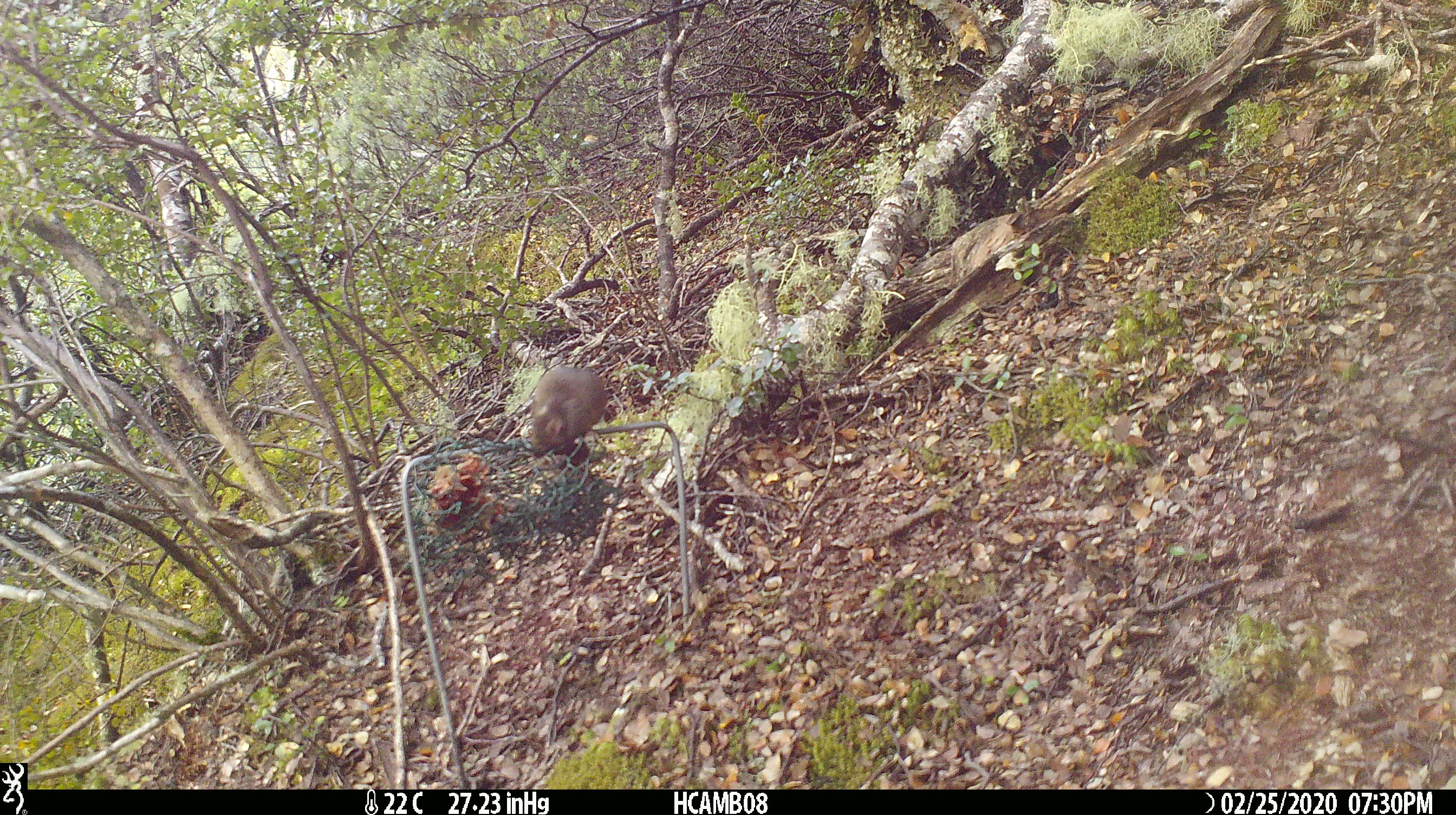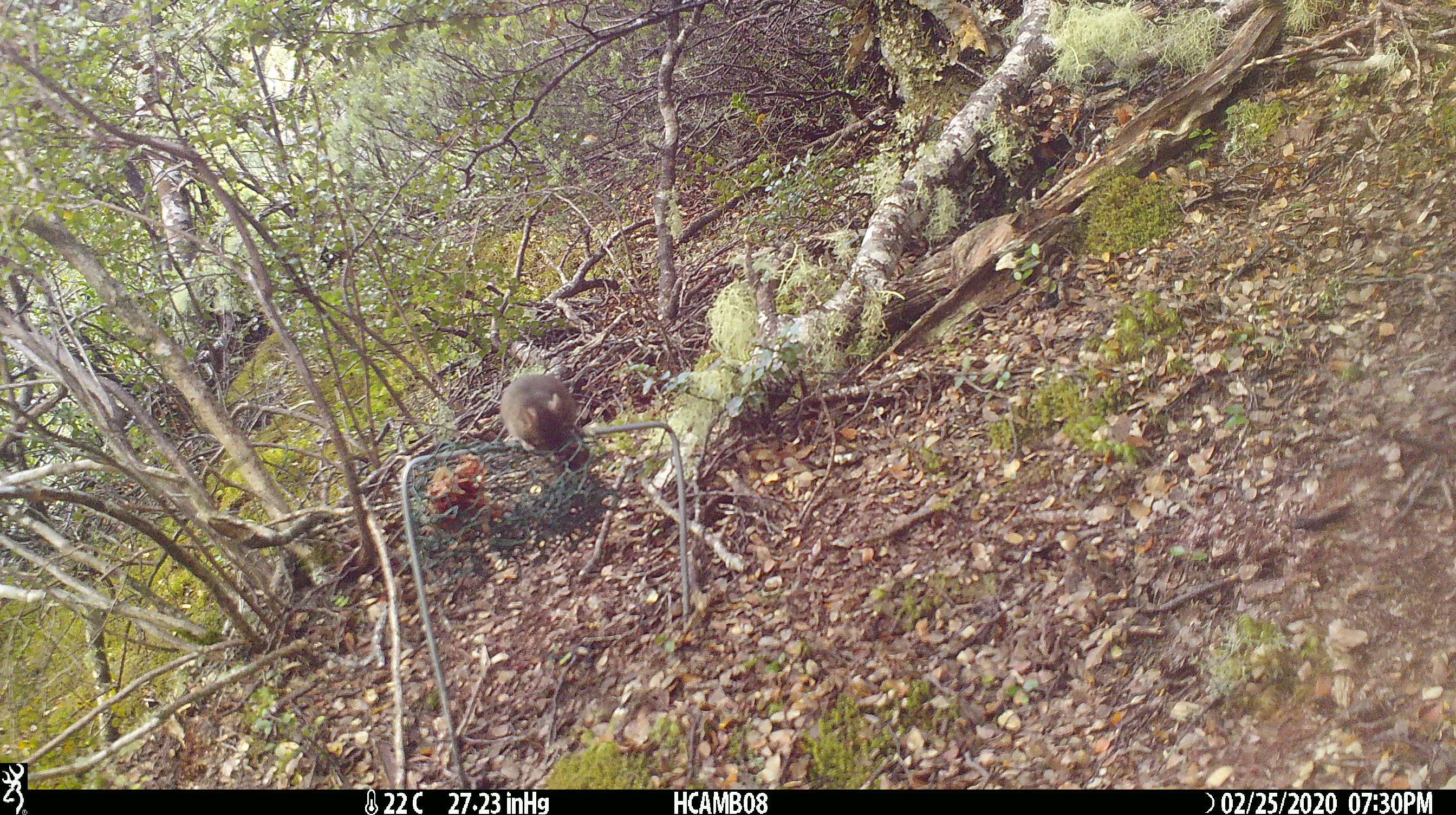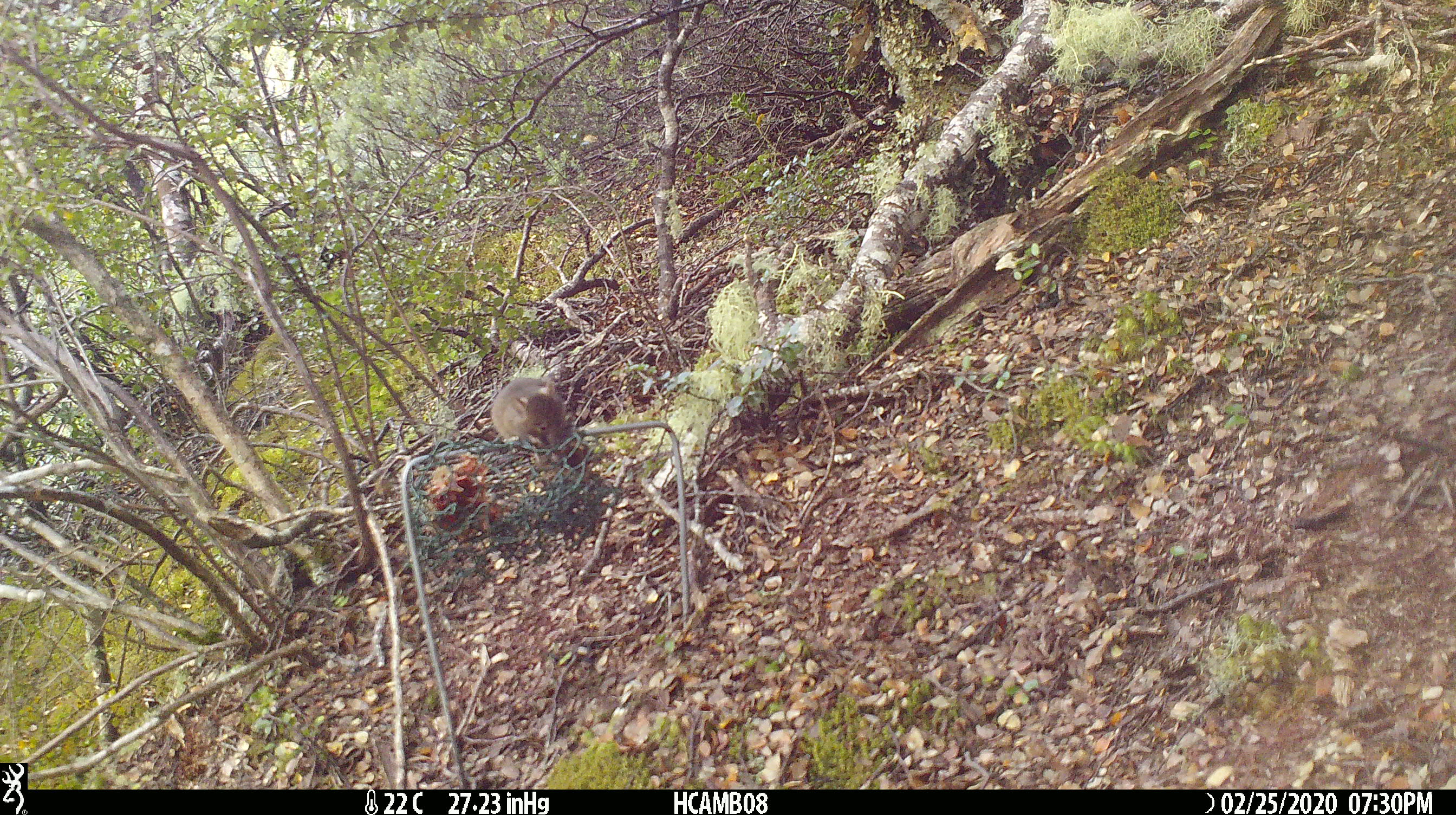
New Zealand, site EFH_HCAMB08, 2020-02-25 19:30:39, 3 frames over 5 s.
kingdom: Animalia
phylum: Chordata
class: Mammalia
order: Rodentia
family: Muridae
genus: Mus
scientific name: Mus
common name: mouse